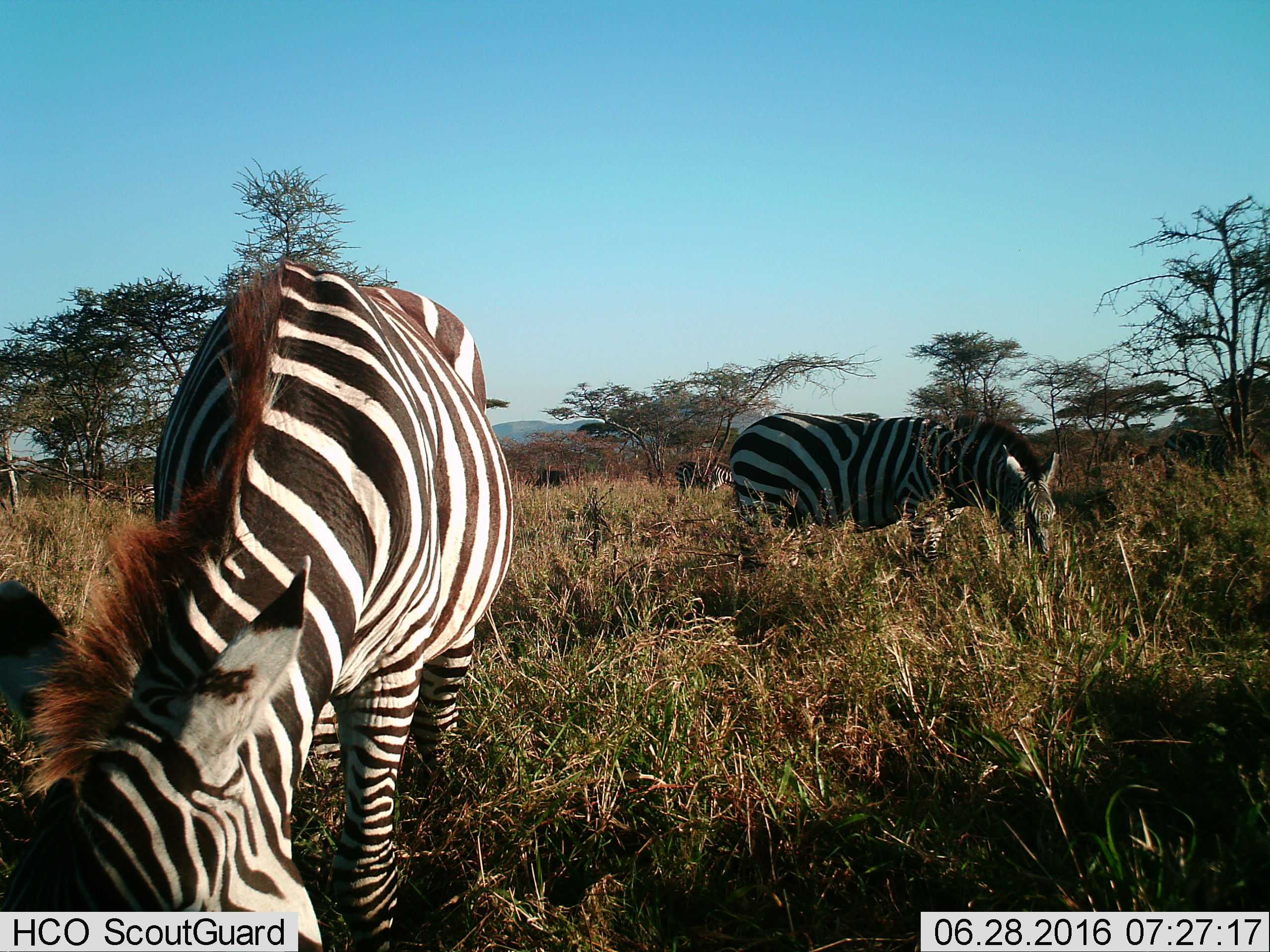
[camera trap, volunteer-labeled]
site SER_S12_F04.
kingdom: Animalia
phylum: Chordata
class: Mammalia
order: Perissodactyla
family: Equidae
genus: Equus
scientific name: Equus quagga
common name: plains zebra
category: zebraplains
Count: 4.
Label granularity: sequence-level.